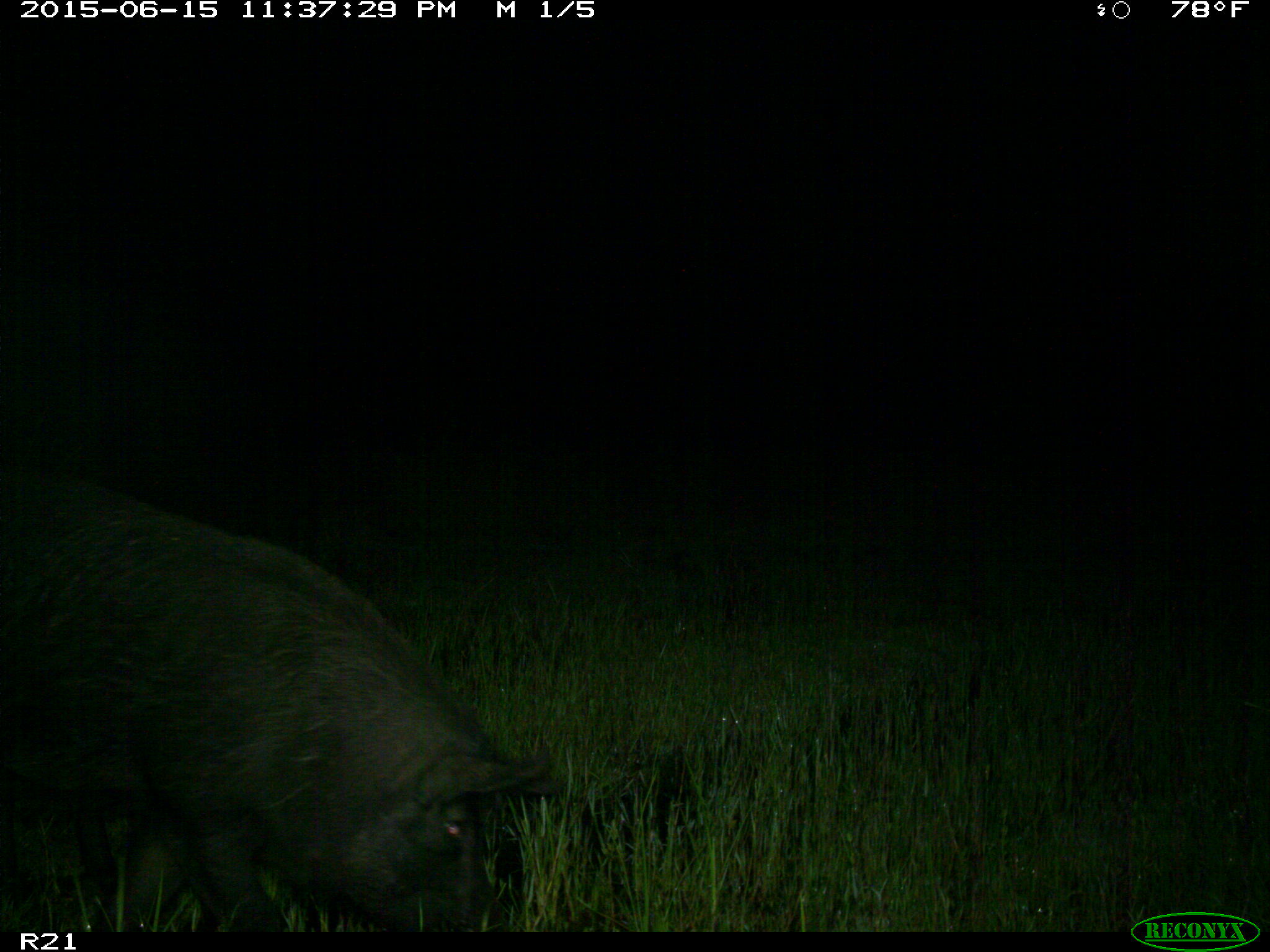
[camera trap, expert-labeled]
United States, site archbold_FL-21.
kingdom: Animalia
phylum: Chordata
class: Mammalia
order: Artiodactyla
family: Suidae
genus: Sus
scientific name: Sus scrofa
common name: wild boar